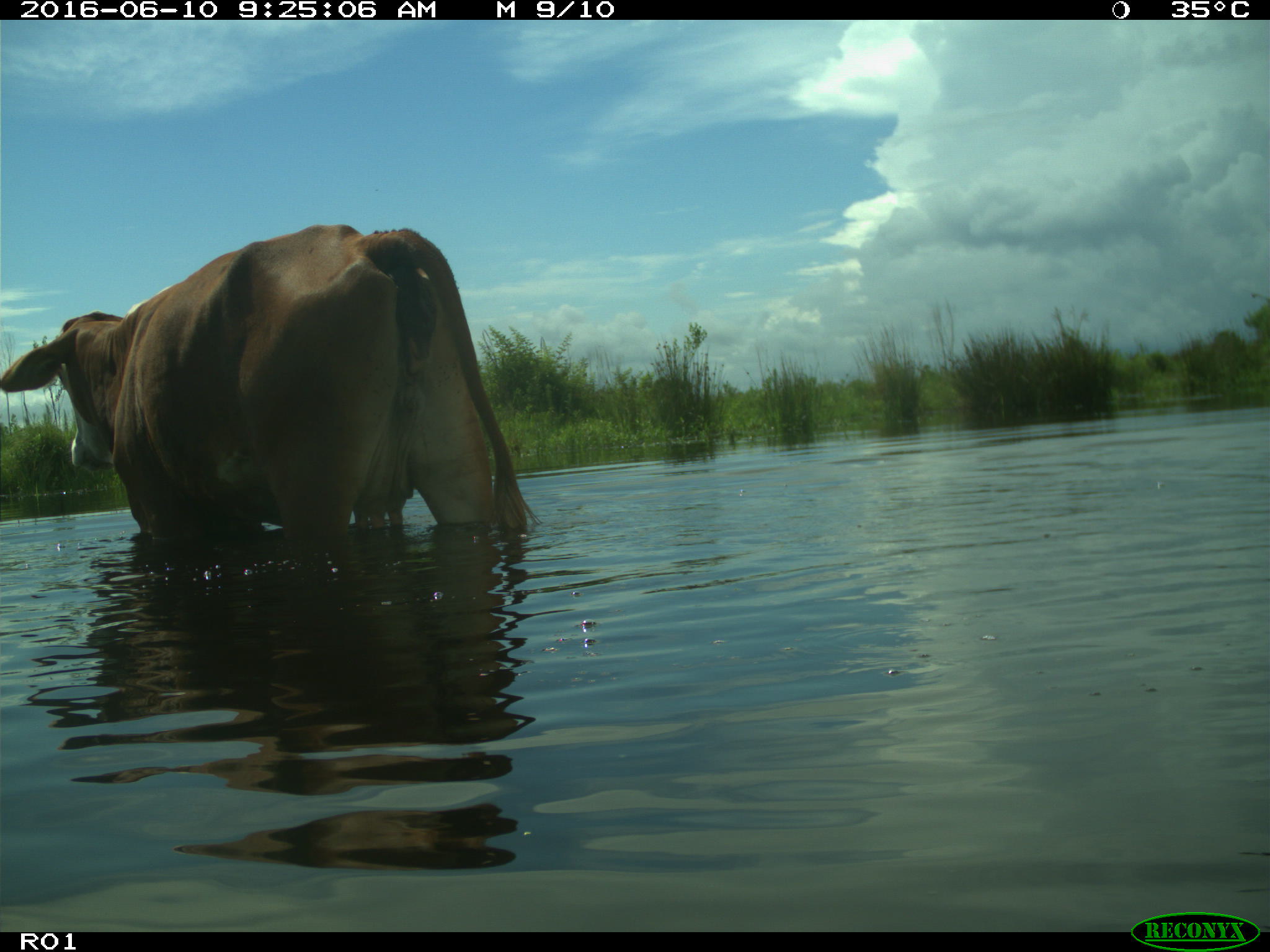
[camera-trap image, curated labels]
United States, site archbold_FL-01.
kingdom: Animalia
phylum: Chordata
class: Mammalia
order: Artiodactyla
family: Bovidae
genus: Bos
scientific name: Bos taurus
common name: domestic cow